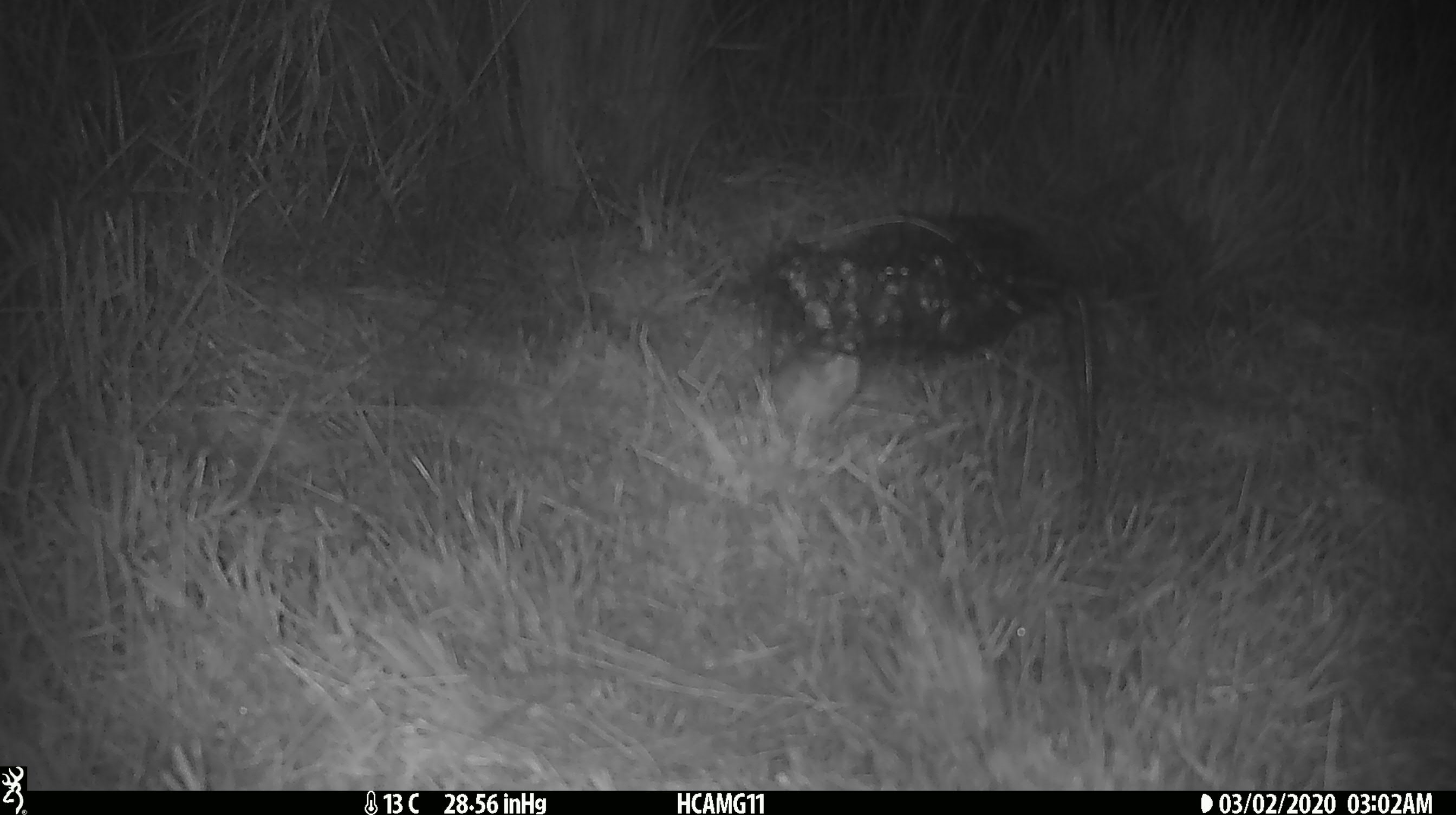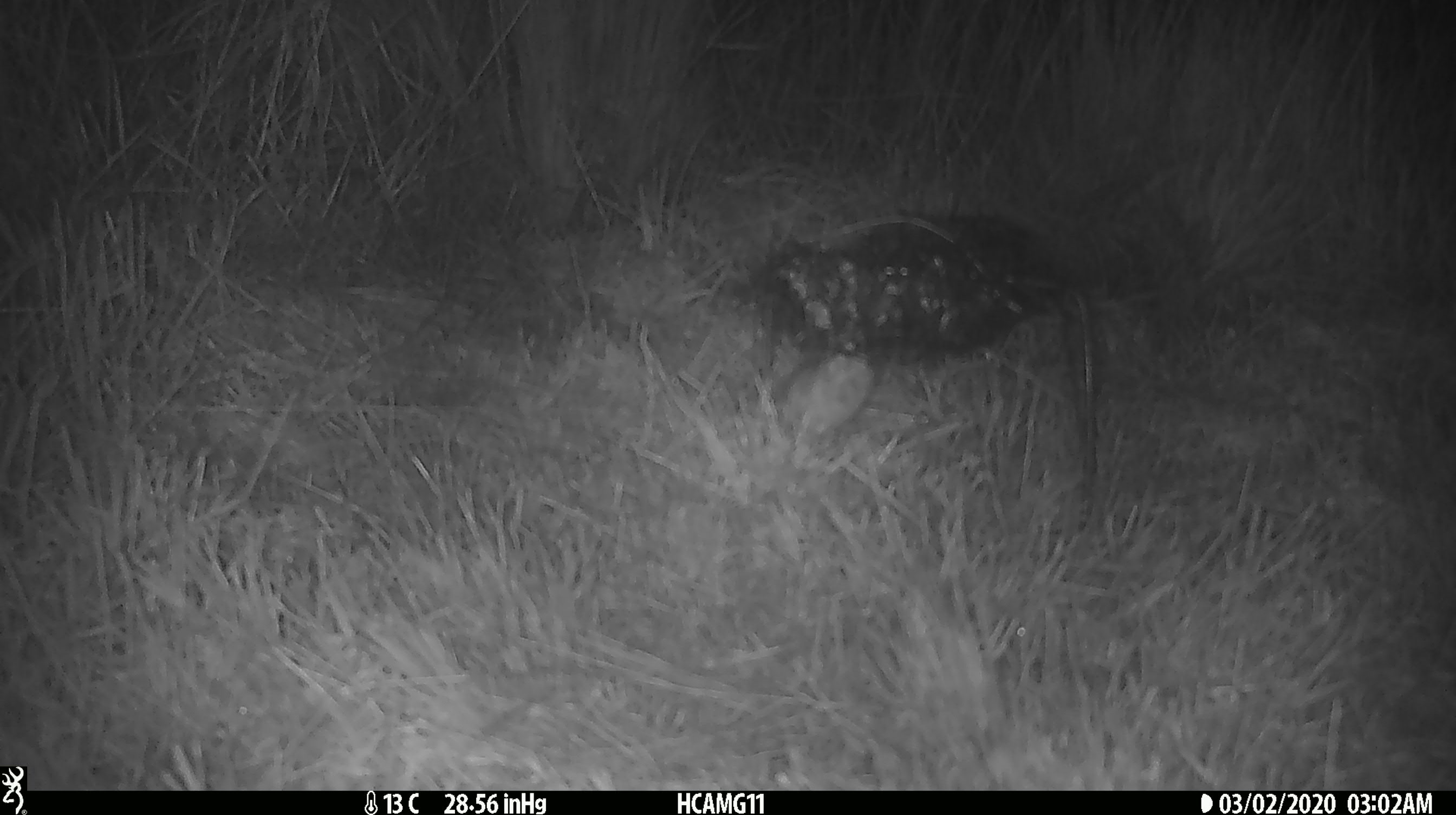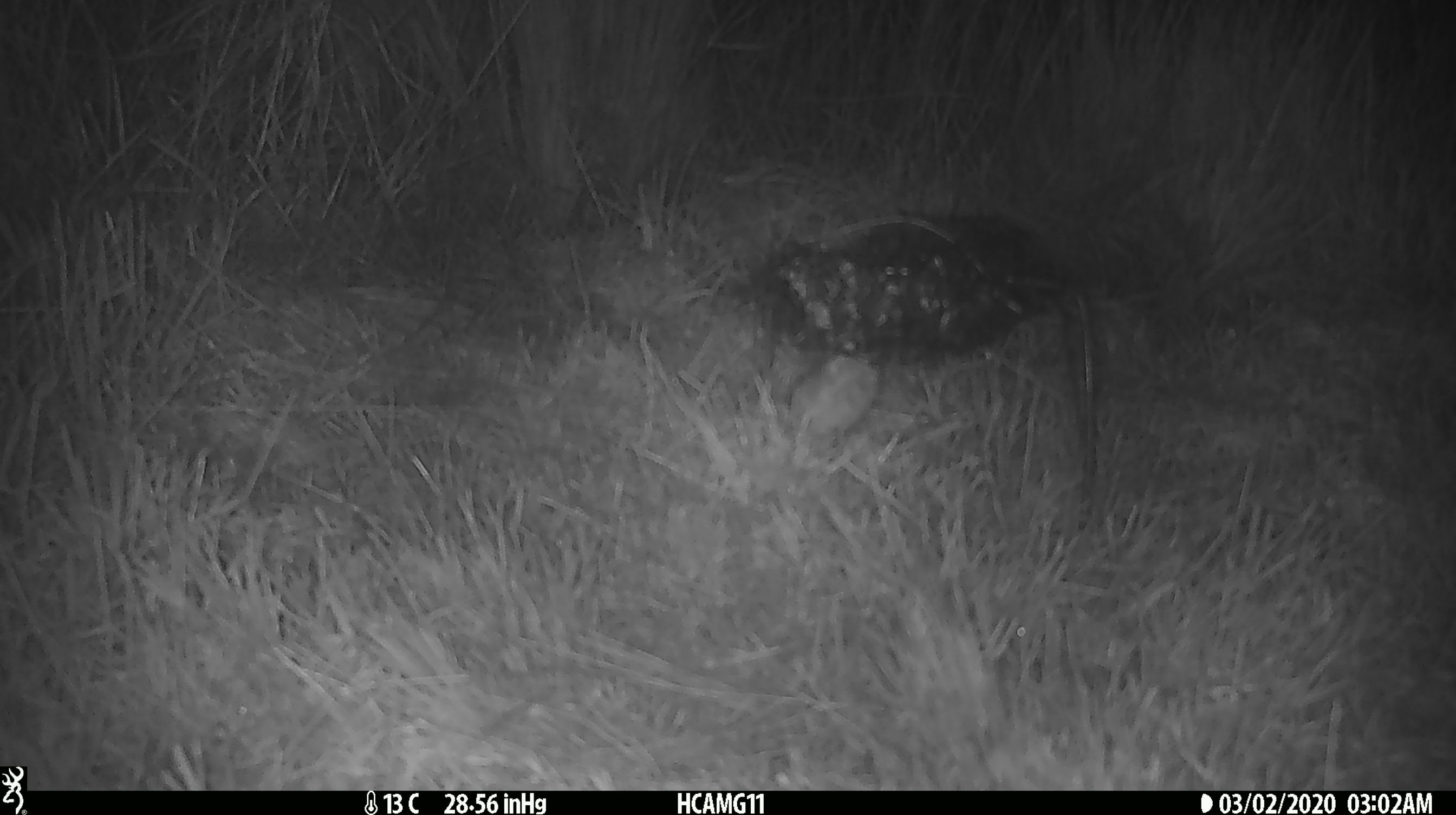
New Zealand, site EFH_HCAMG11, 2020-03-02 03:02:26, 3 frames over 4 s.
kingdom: Animalia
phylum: Chordata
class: Mammalia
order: Rodentia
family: Muridae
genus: Mus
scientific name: Mus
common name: mouse